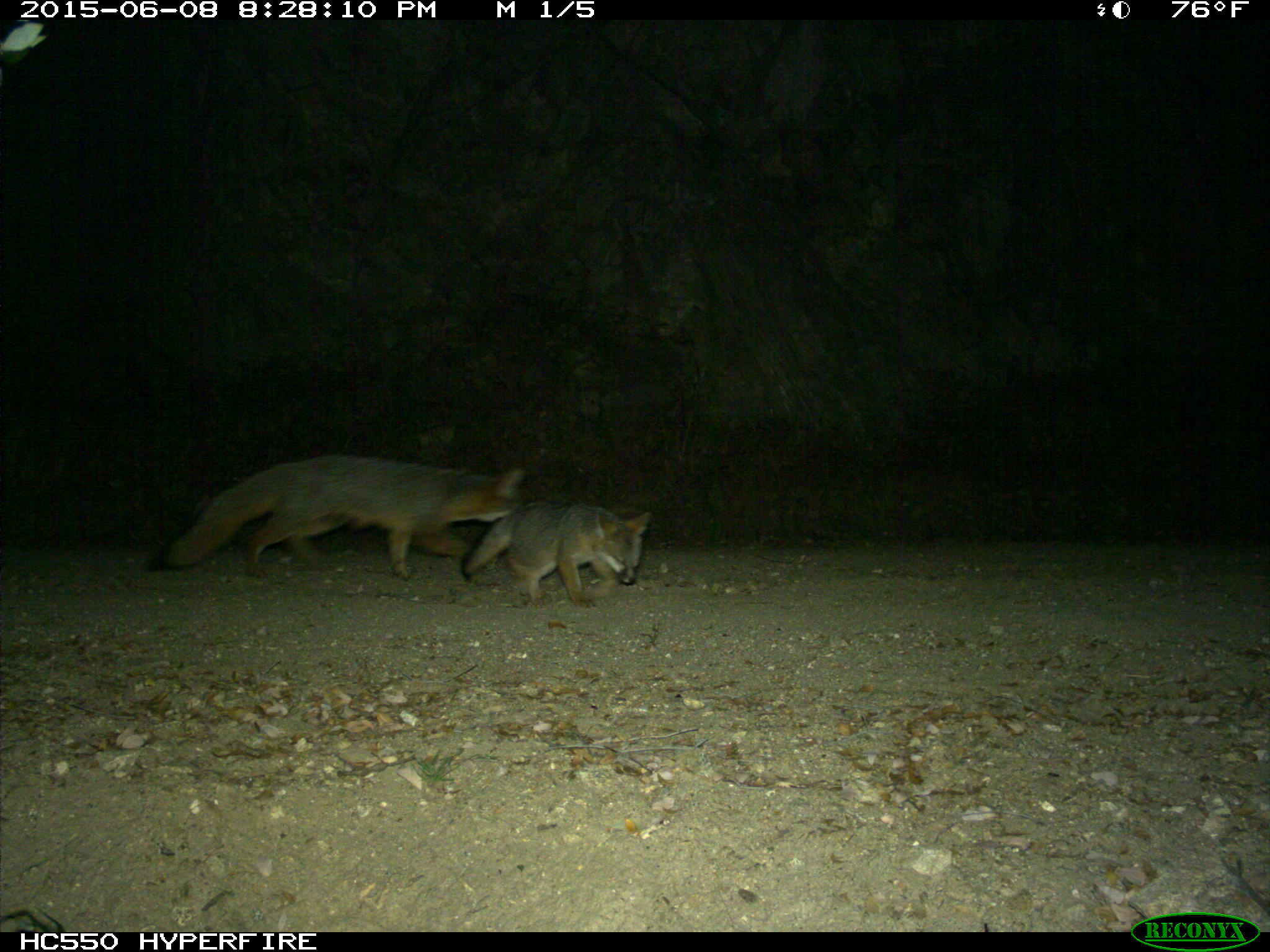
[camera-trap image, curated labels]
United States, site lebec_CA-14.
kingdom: Animalia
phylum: Chordata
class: Mammalia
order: Carnivora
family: Canidae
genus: Urocyon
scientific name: Urocyon cinereoargenteus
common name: gray fox